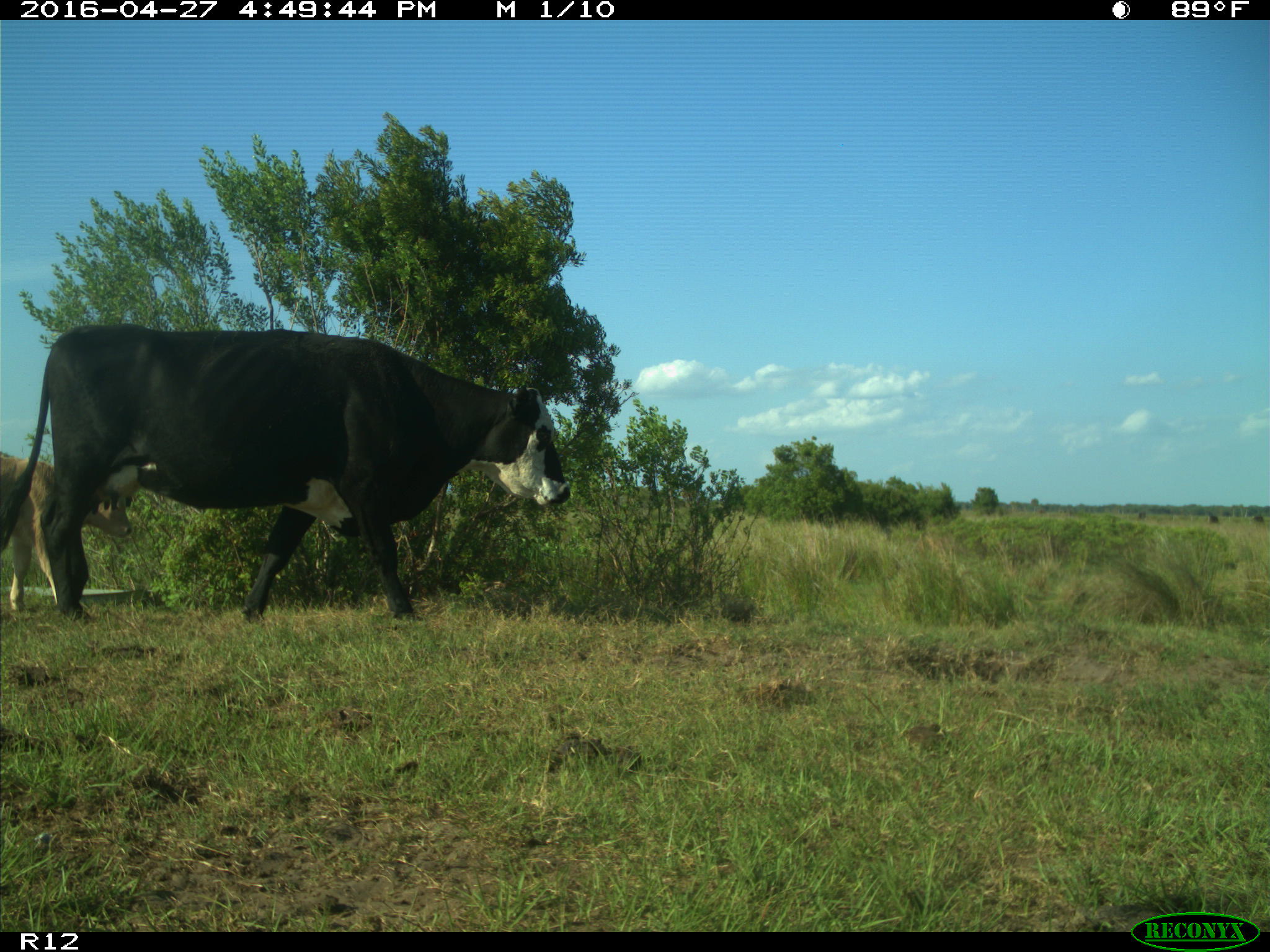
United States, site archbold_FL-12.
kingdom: Animalia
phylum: Chordata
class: Mammalia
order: Artiodactyla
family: Bovidae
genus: Bos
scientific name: Bos taurus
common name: domestic cow